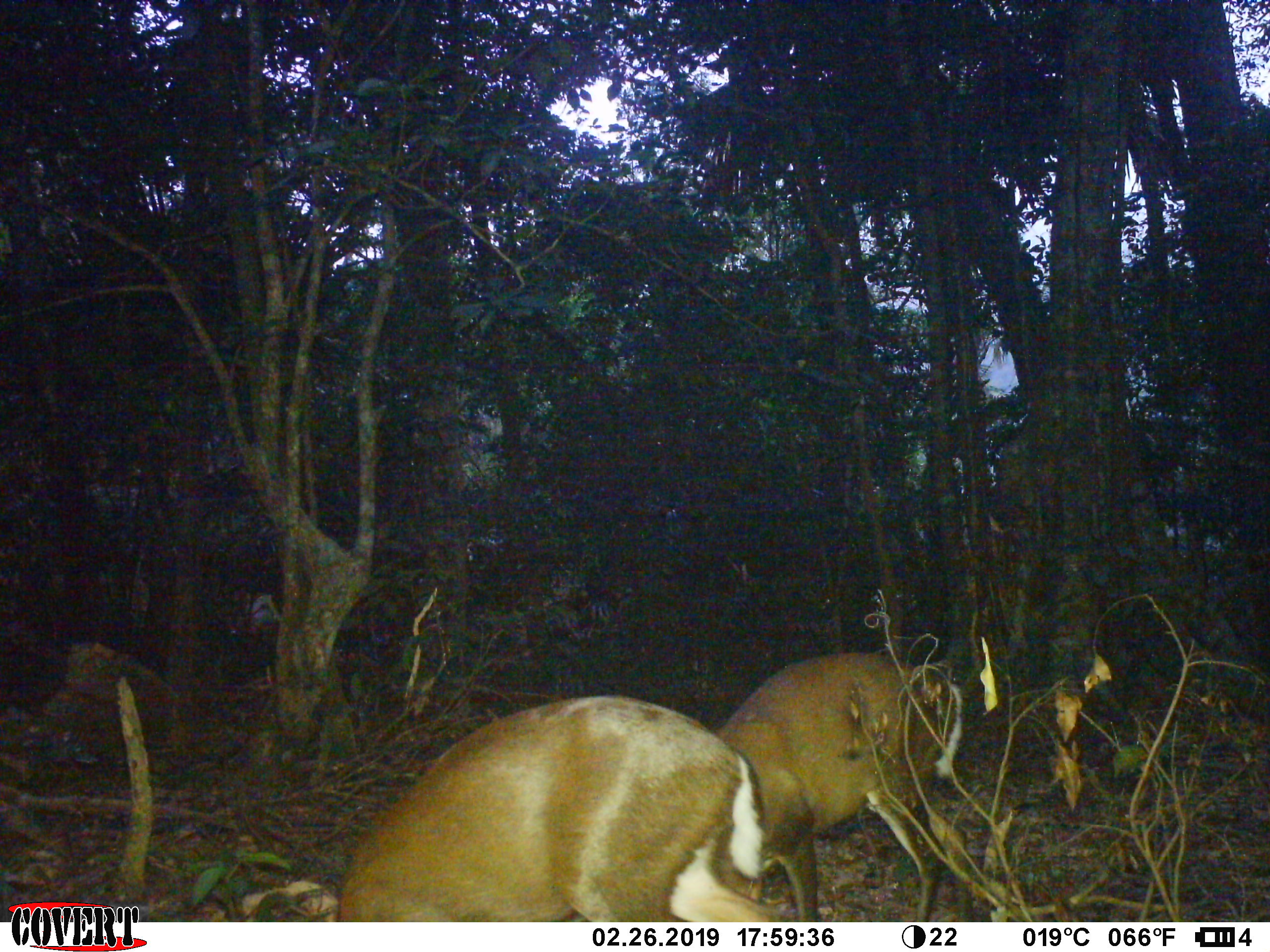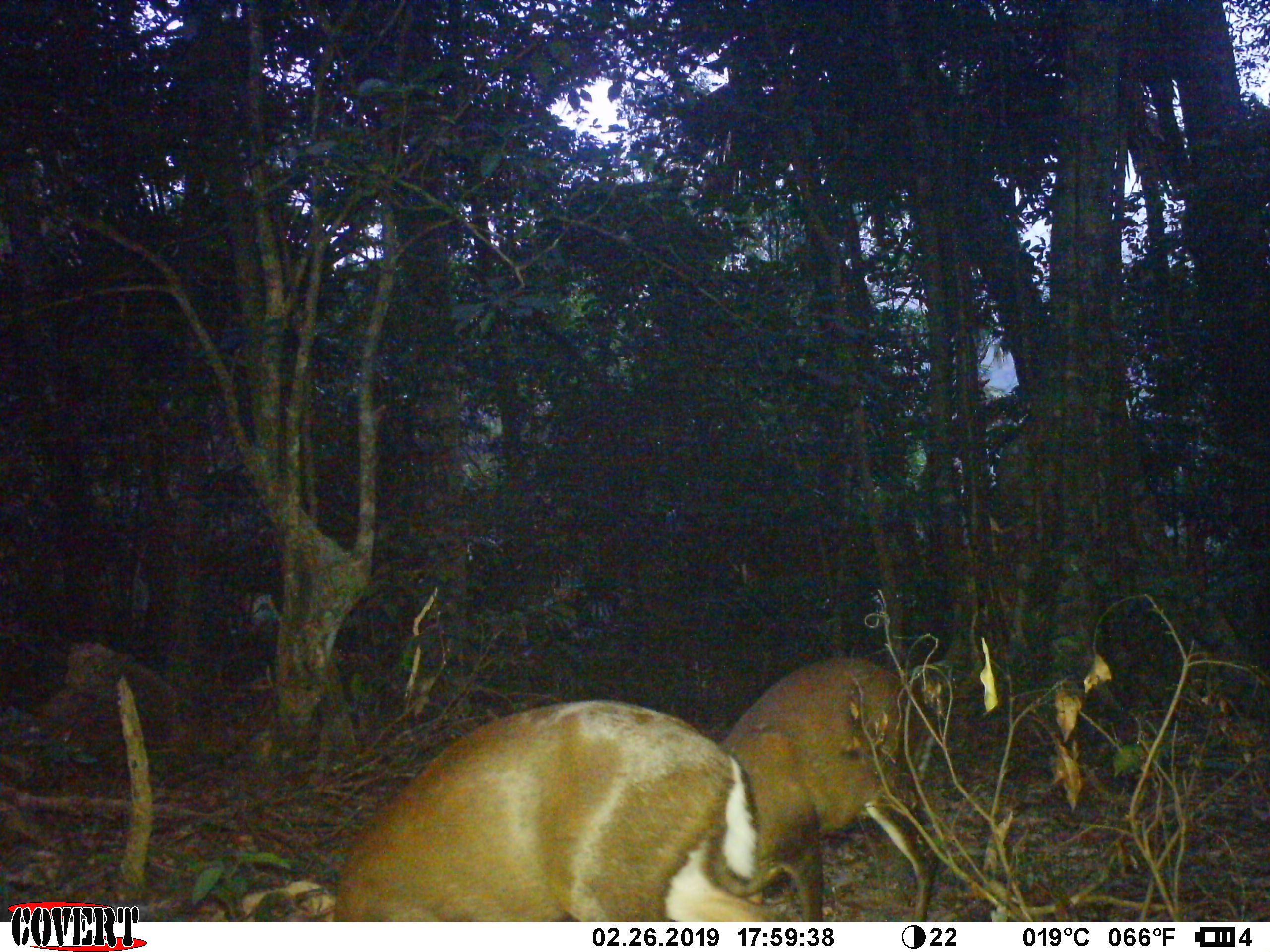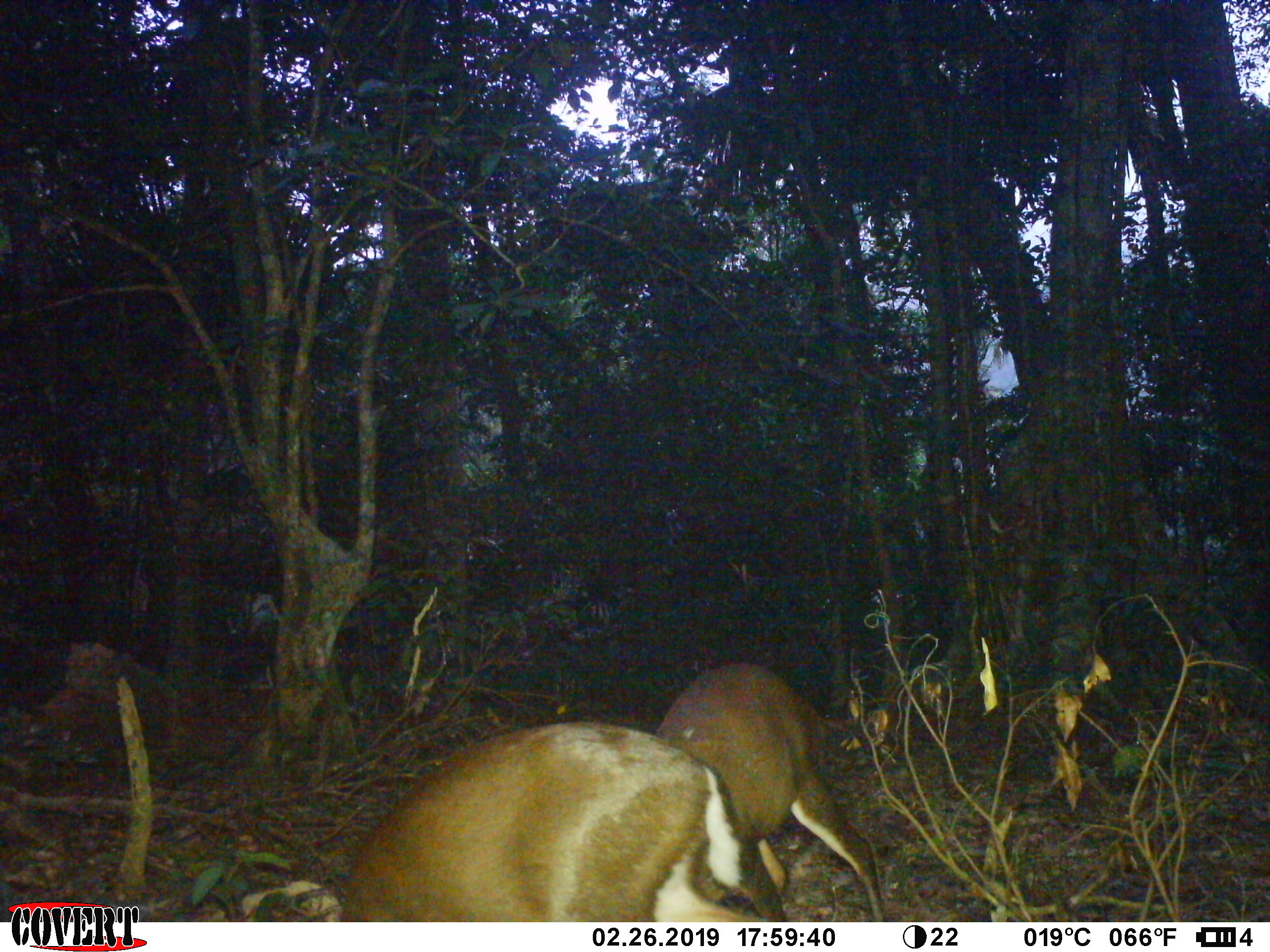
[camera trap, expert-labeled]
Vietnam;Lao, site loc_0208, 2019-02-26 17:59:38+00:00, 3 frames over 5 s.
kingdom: Animalia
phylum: Chordata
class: Mammalia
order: Artiodactyla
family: Cervidae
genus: Muntiacus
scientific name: Muntiacus rooseveltorum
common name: roosevelt's muntjac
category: roosevelts muntjac group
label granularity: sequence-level